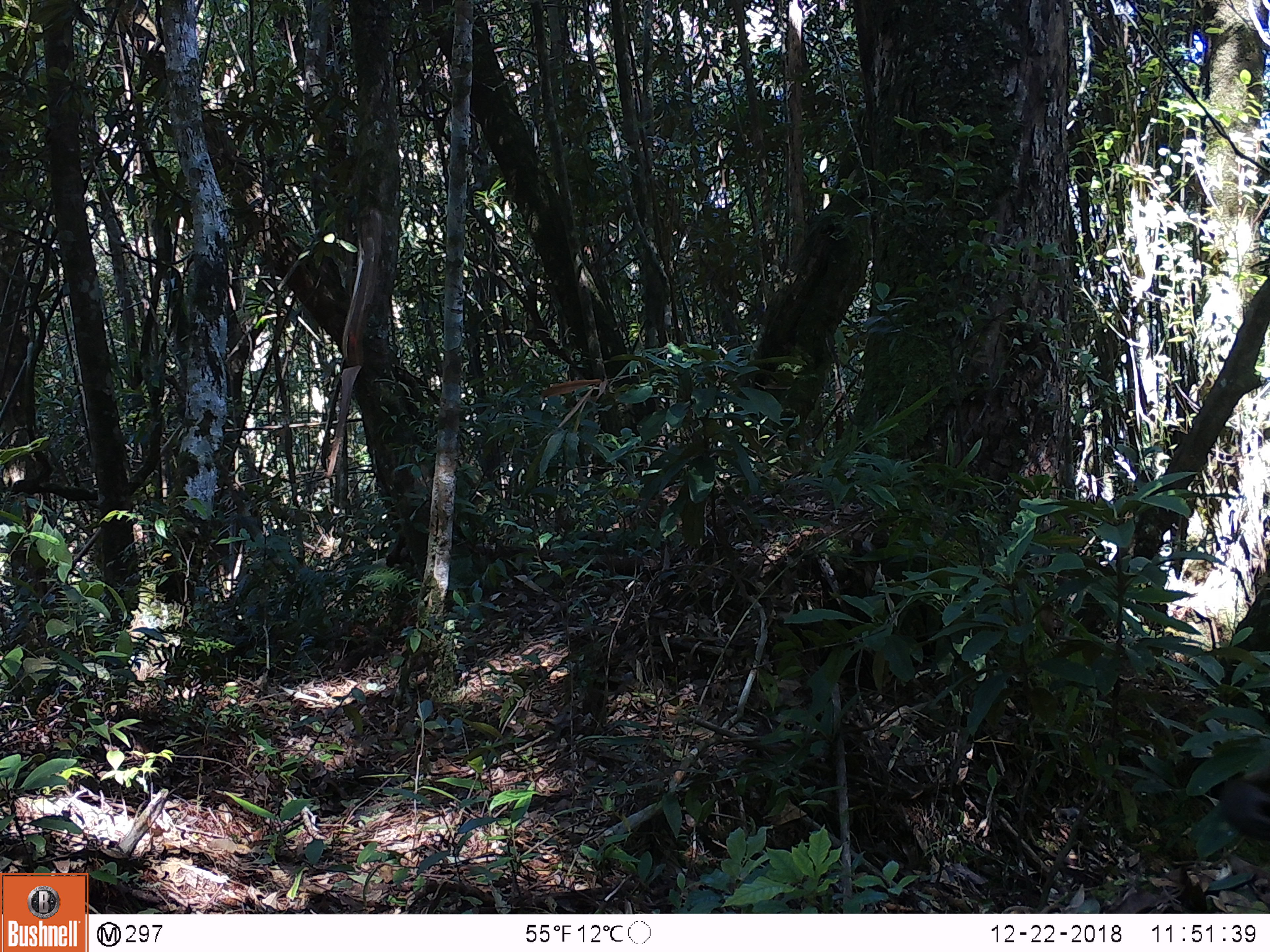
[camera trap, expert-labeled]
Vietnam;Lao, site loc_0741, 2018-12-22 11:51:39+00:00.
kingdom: Animalia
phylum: Chordata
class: Mammalia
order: Primates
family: Cercopithecidae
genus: Macaca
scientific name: Macaca arctoides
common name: stump-tailed macaque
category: stump tailed macaque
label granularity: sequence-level